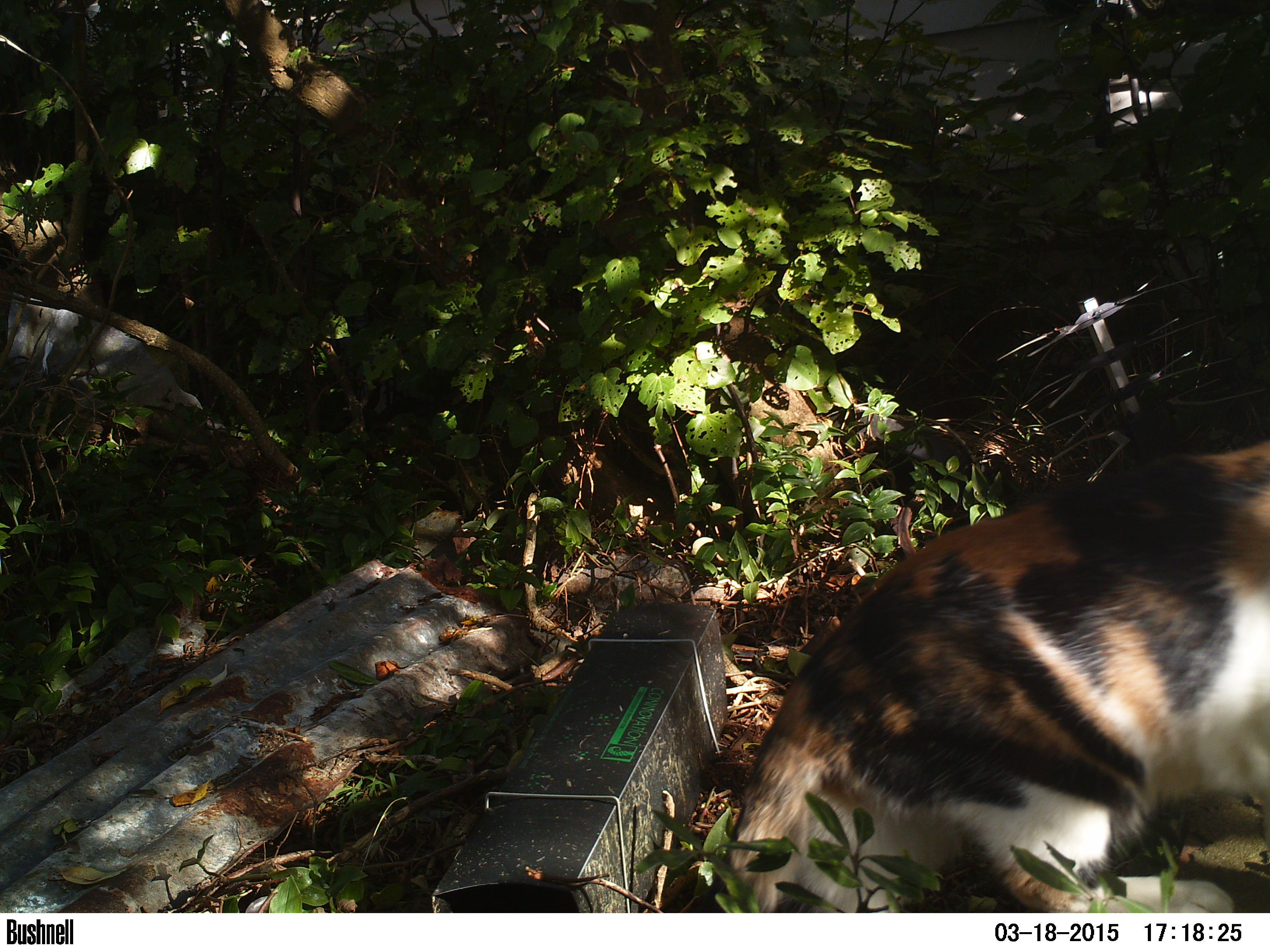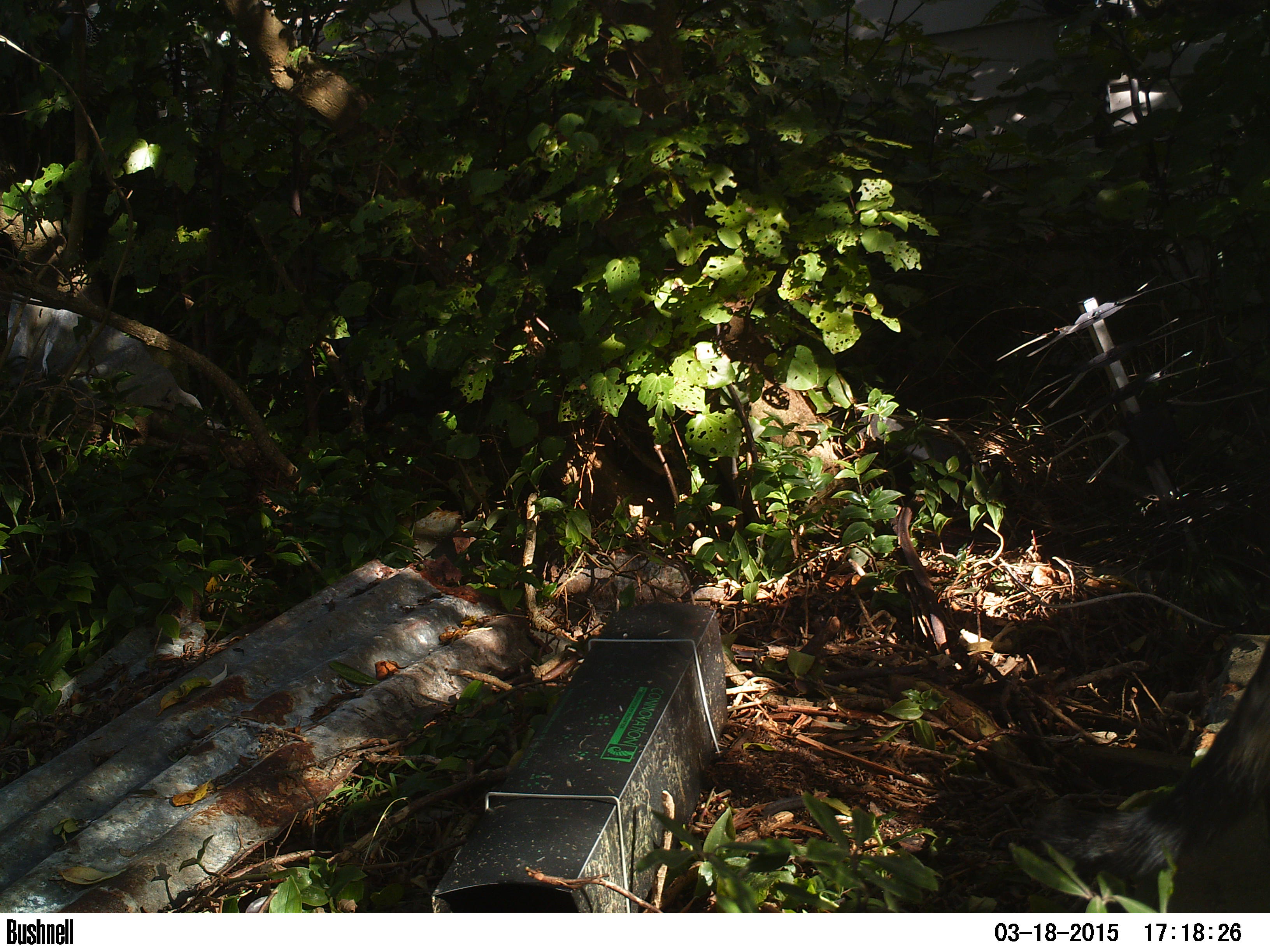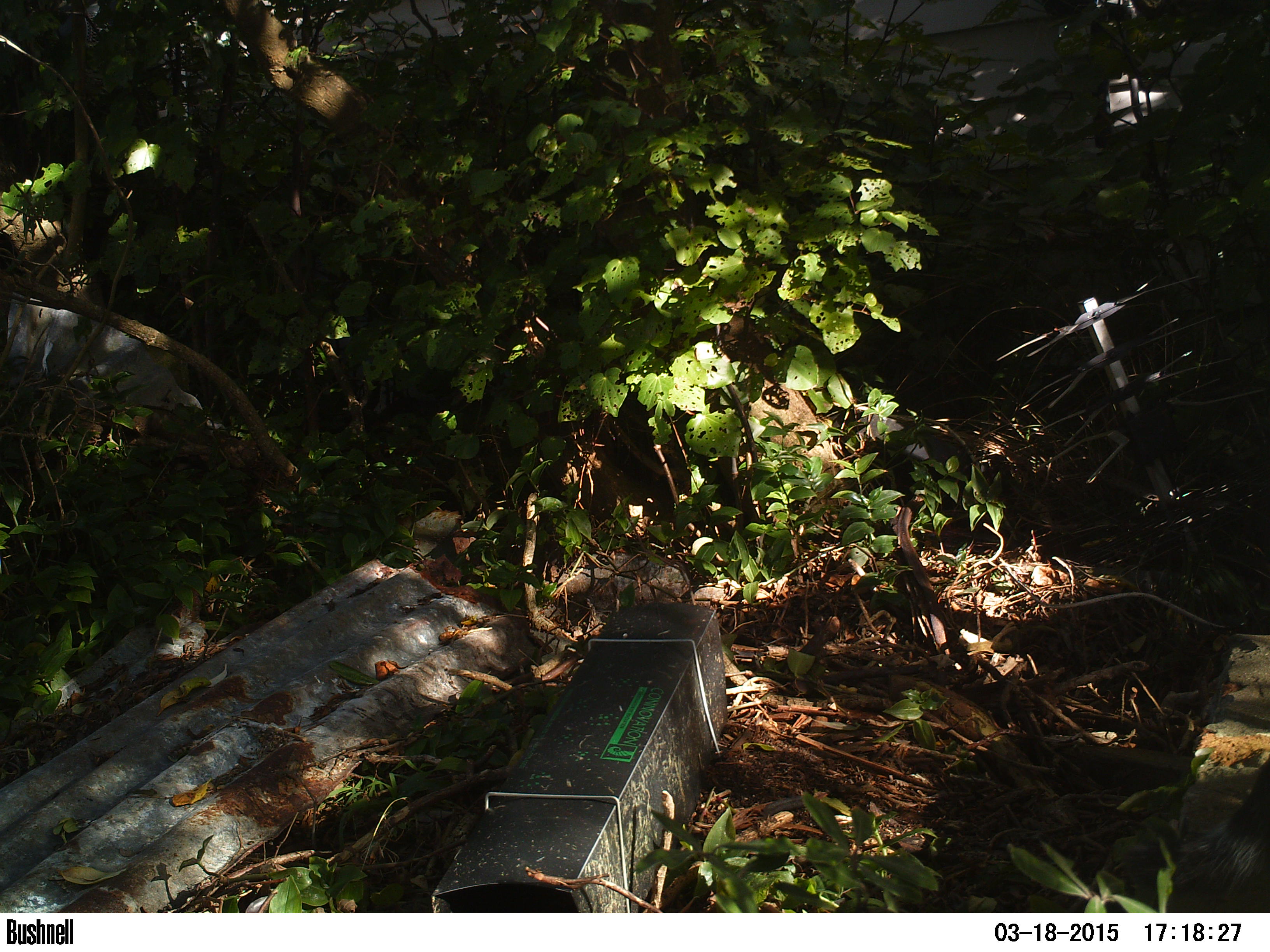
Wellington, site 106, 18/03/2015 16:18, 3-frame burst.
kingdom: Animalia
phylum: Chordata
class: Mammalia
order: Carnivora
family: Felidae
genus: Felis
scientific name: Felis catus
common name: cat